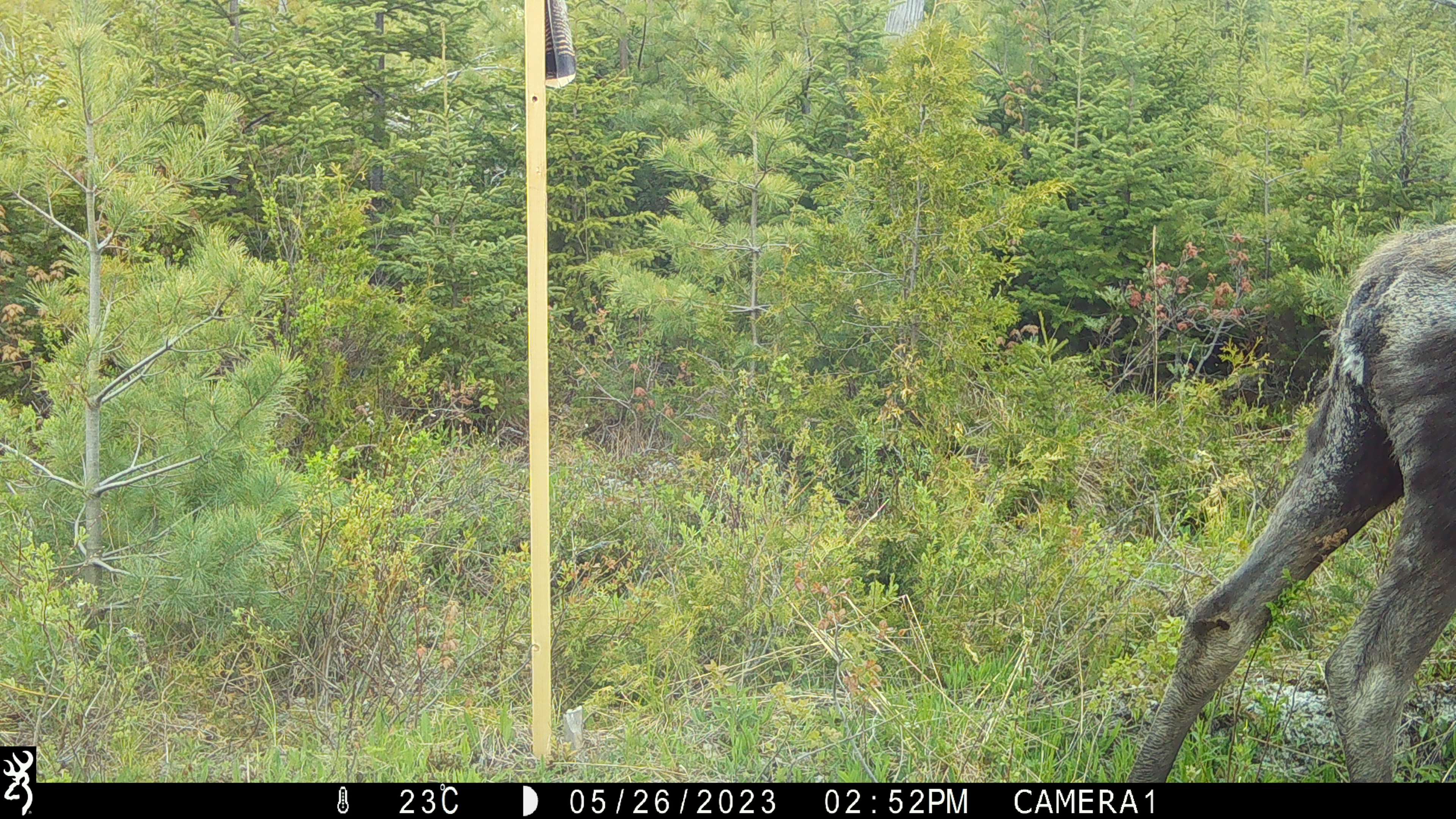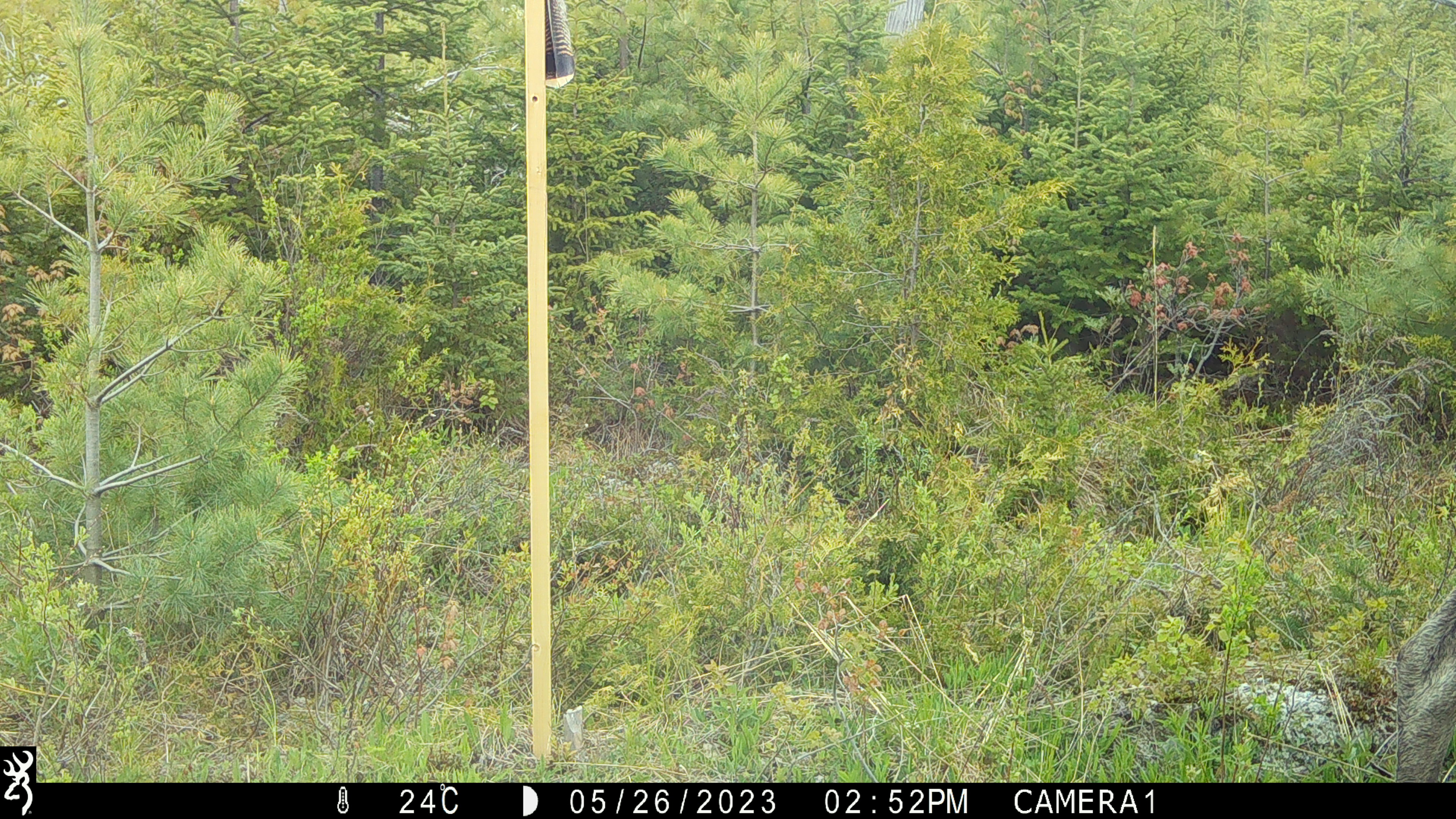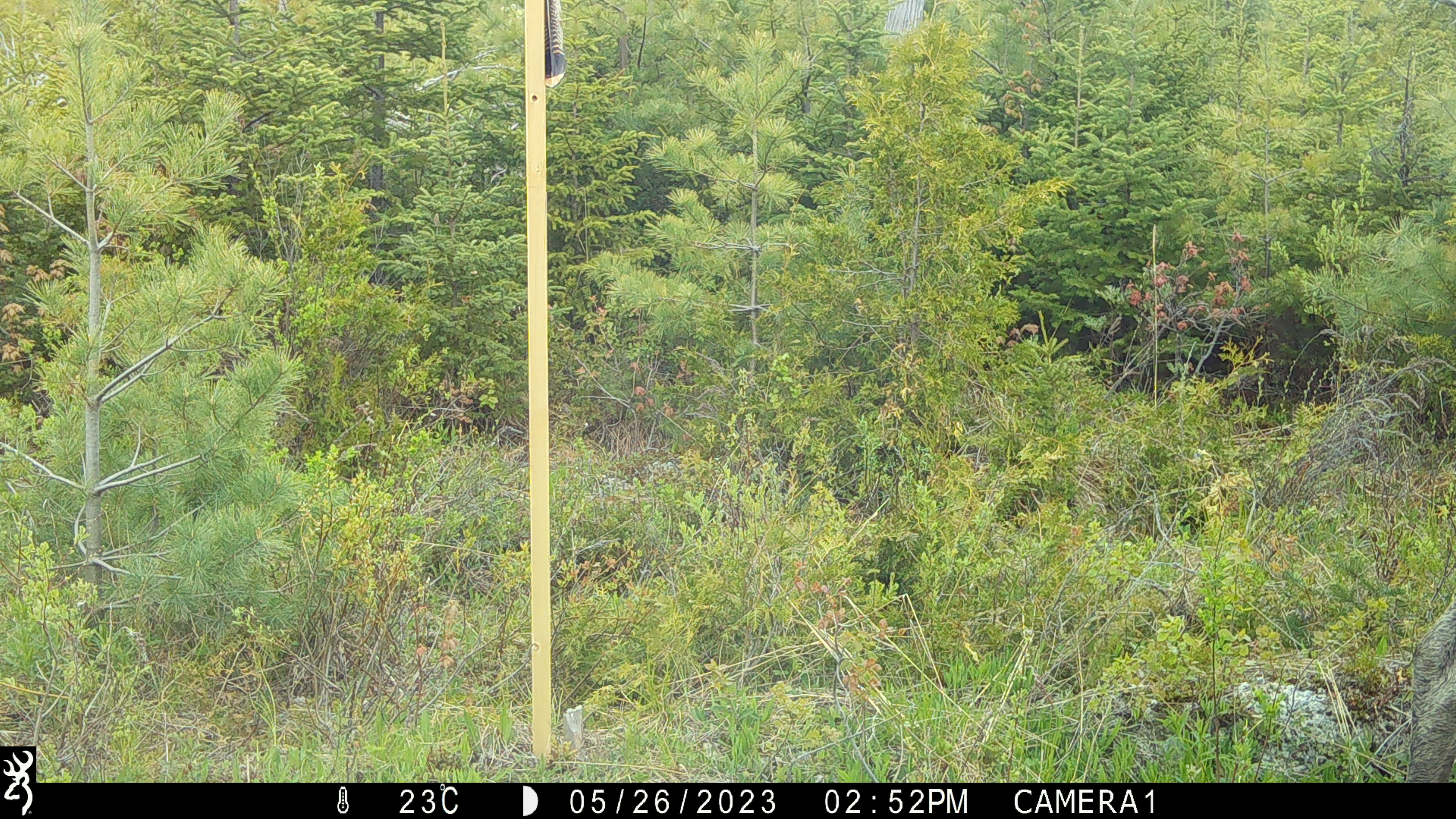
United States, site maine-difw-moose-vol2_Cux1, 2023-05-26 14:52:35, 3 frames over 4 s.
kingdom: Animalia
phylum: Chordata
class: Mammalia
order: Artiodactyla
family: Cervidae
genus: Alces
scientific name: Alces alces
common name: moose